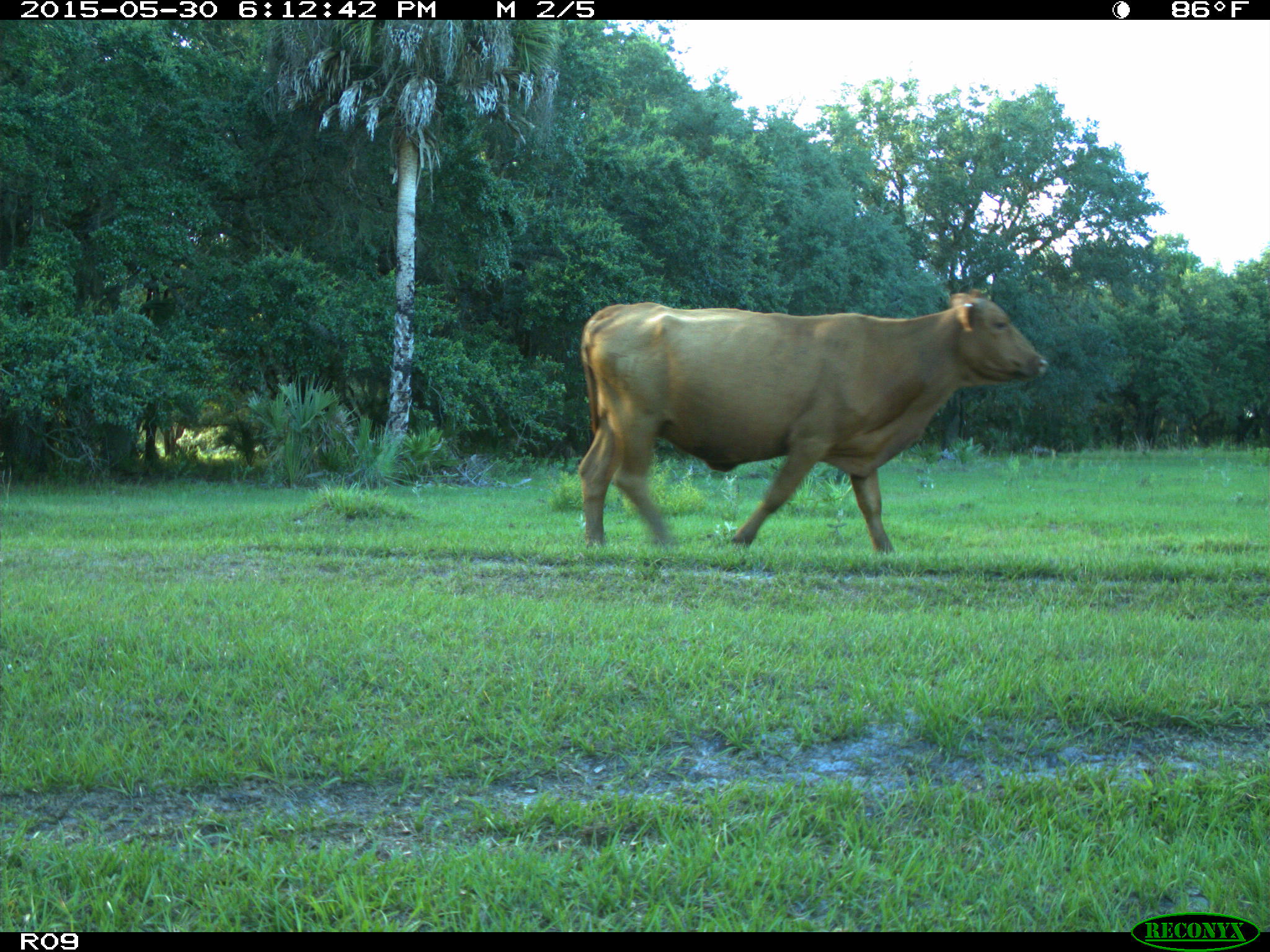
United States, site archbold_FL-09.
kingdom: Animalia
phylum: Chordata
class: Mammalia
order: Artiodactyla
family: Bovidae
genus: Bos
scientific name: Bos taurus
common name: domestic cow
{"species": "Bos taurus (domestic cow)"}